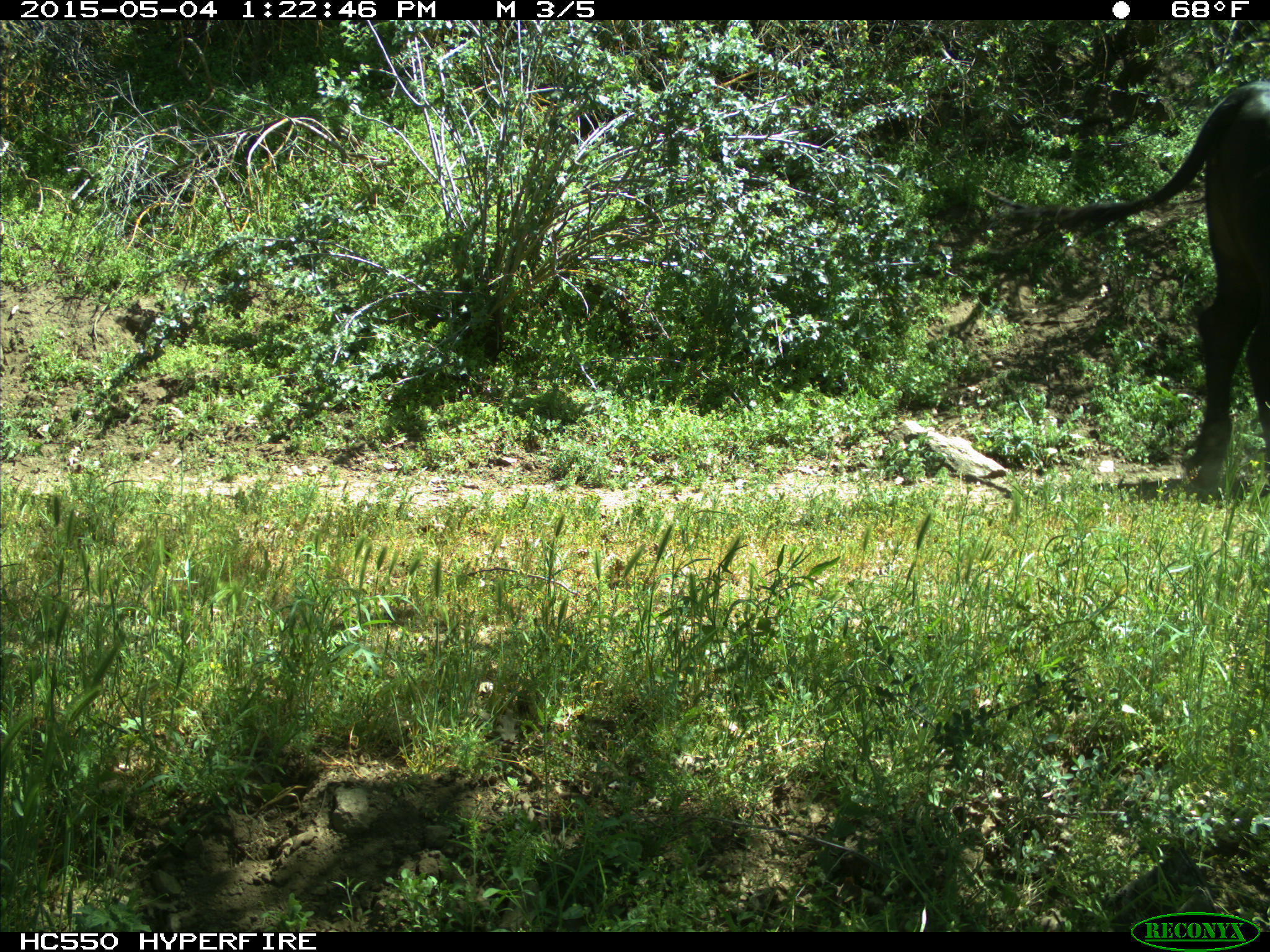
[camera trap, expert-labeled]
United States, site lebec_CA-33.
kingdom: Animalia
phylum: Chordata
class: Mammalia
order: Artiodactyla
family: Bovidae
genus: Bos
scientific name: Bos taurus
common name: domestic cow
Bos taurus (domestic cow).